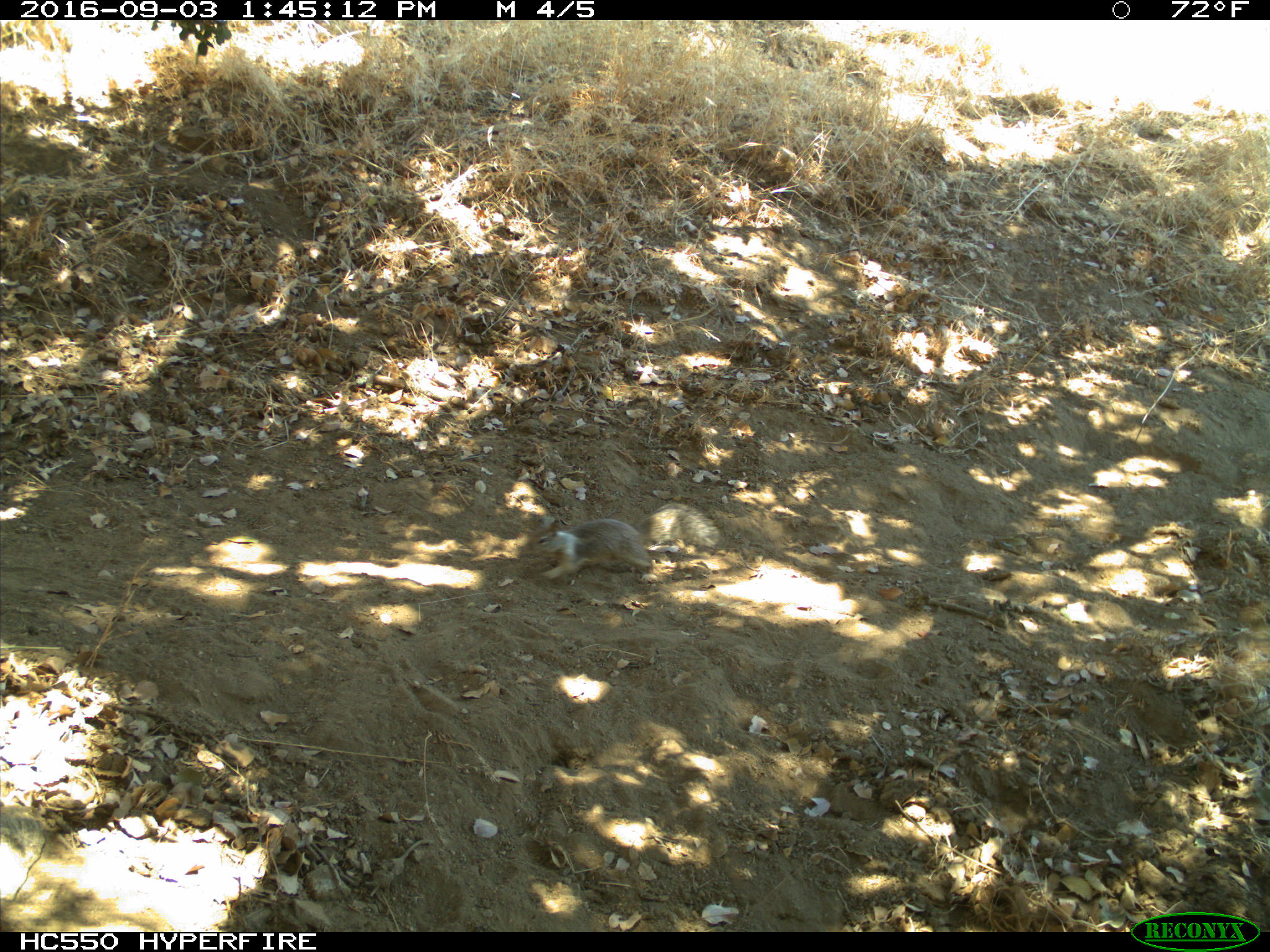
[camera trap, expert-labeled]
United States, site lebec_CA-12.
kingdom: Animalia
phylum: Chordata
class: Mammalia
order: Rodentia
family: Sciuridae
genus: Otospermophilus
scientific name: Otospermophilus beecheyi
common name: california ground squirrel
Otospermophilus beecheyi (california ground squirrel).